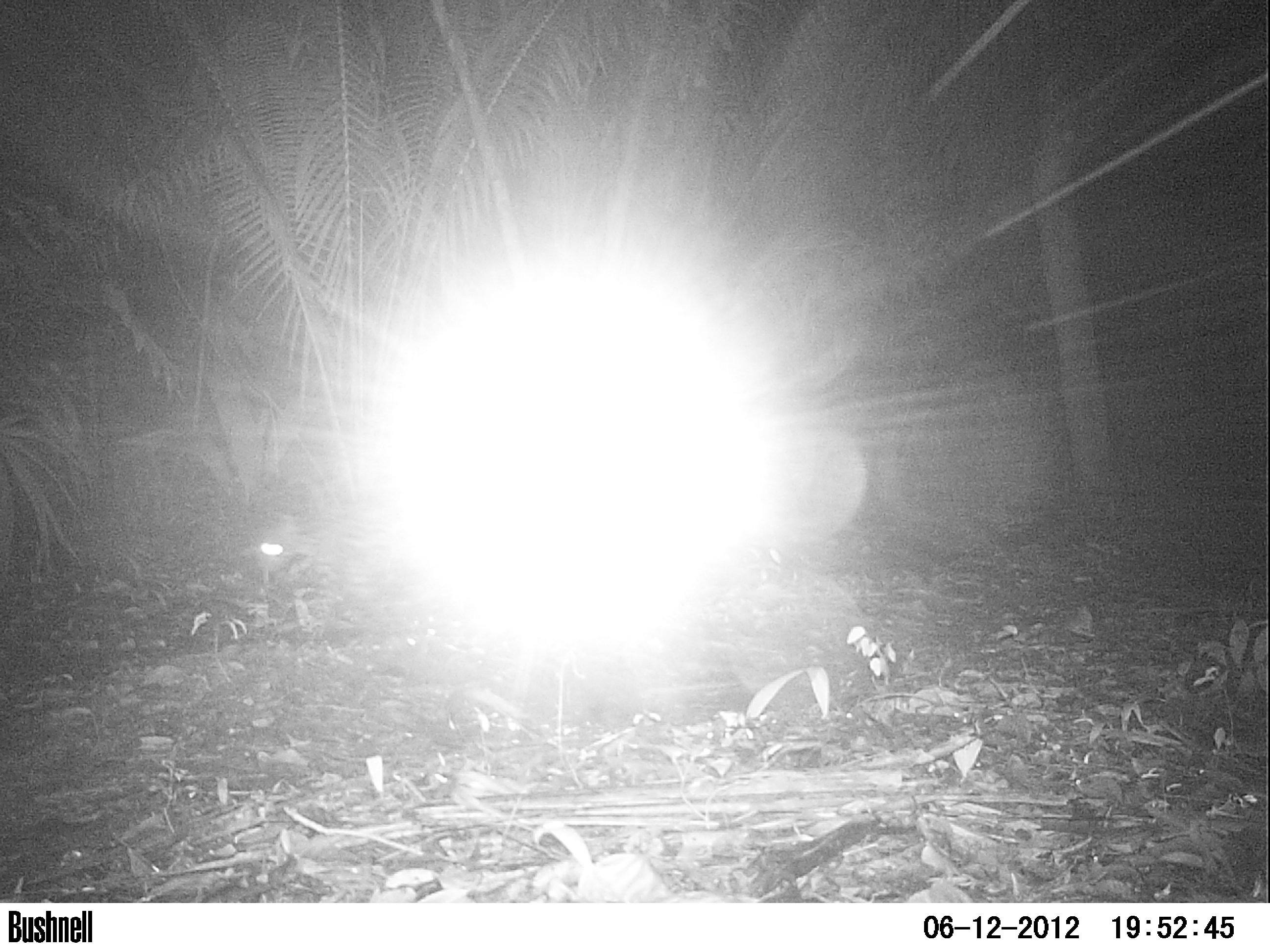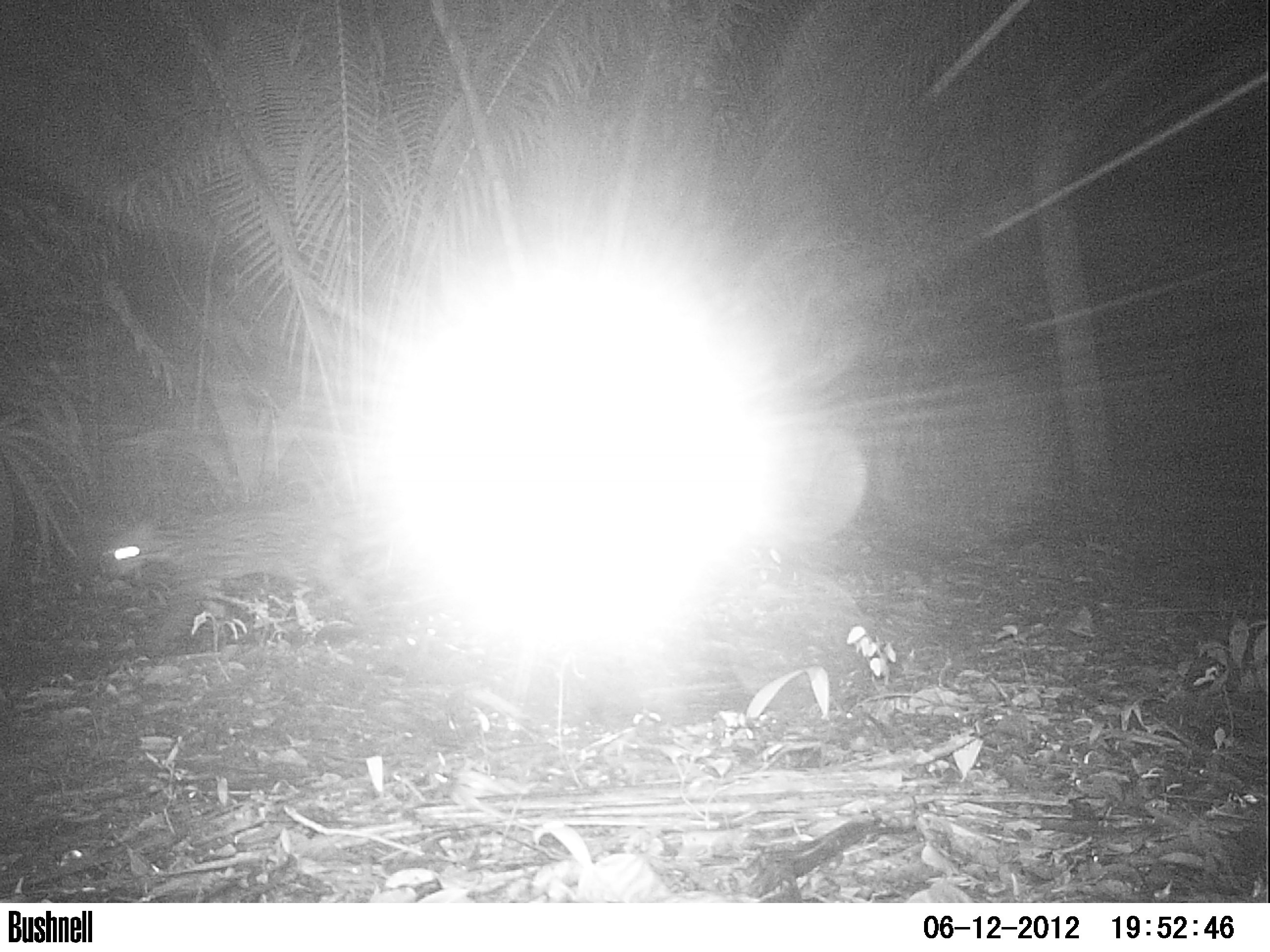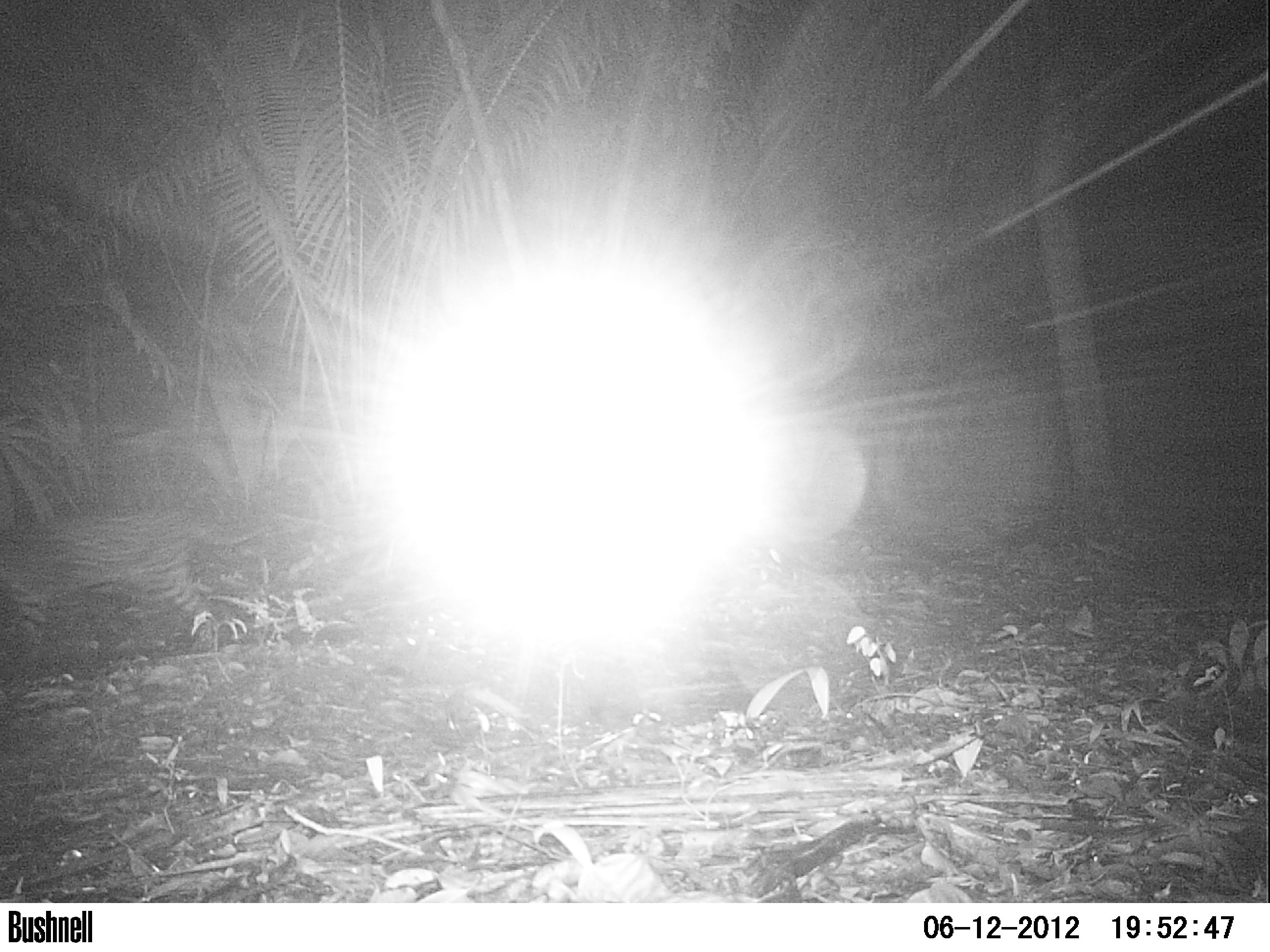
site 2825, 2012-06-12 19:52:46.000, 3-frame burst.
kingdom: Animalia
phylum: Chordata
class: Mammalia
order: Carnivora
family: Felidae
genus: Leopardus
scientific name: Leopardus pardalis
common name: ocelot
Leopardus pardalis (ocelot), count 1, age adult.